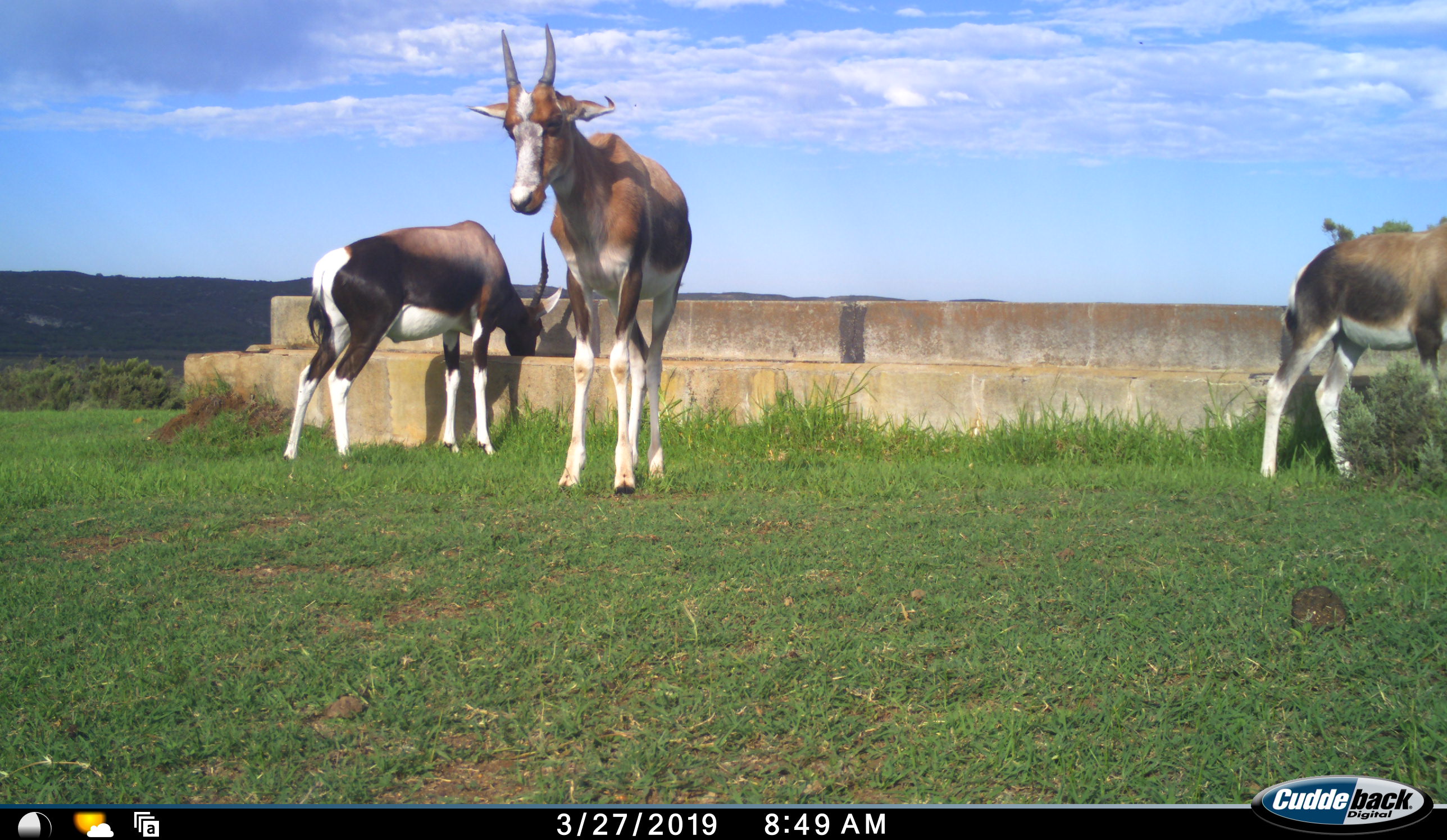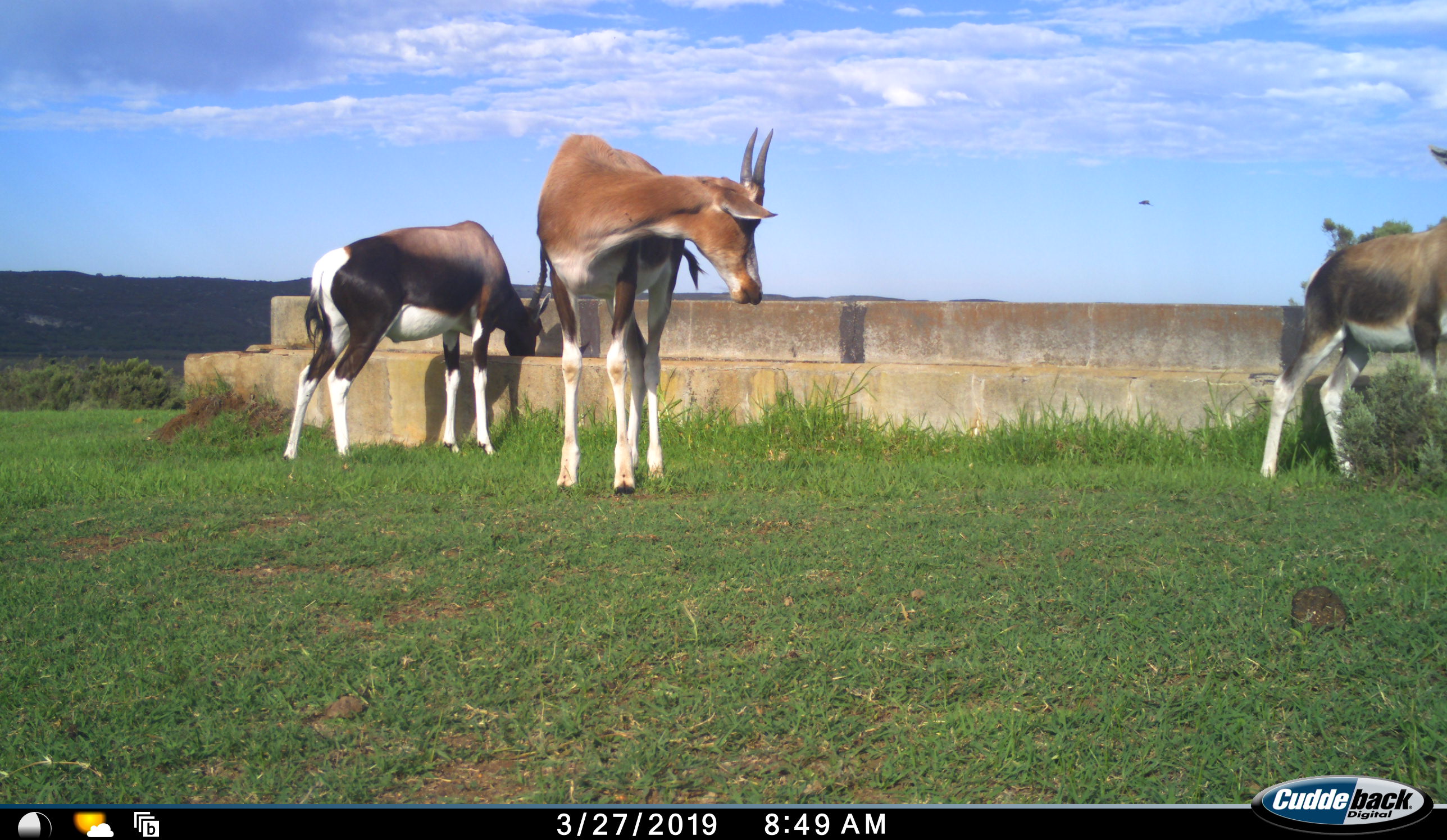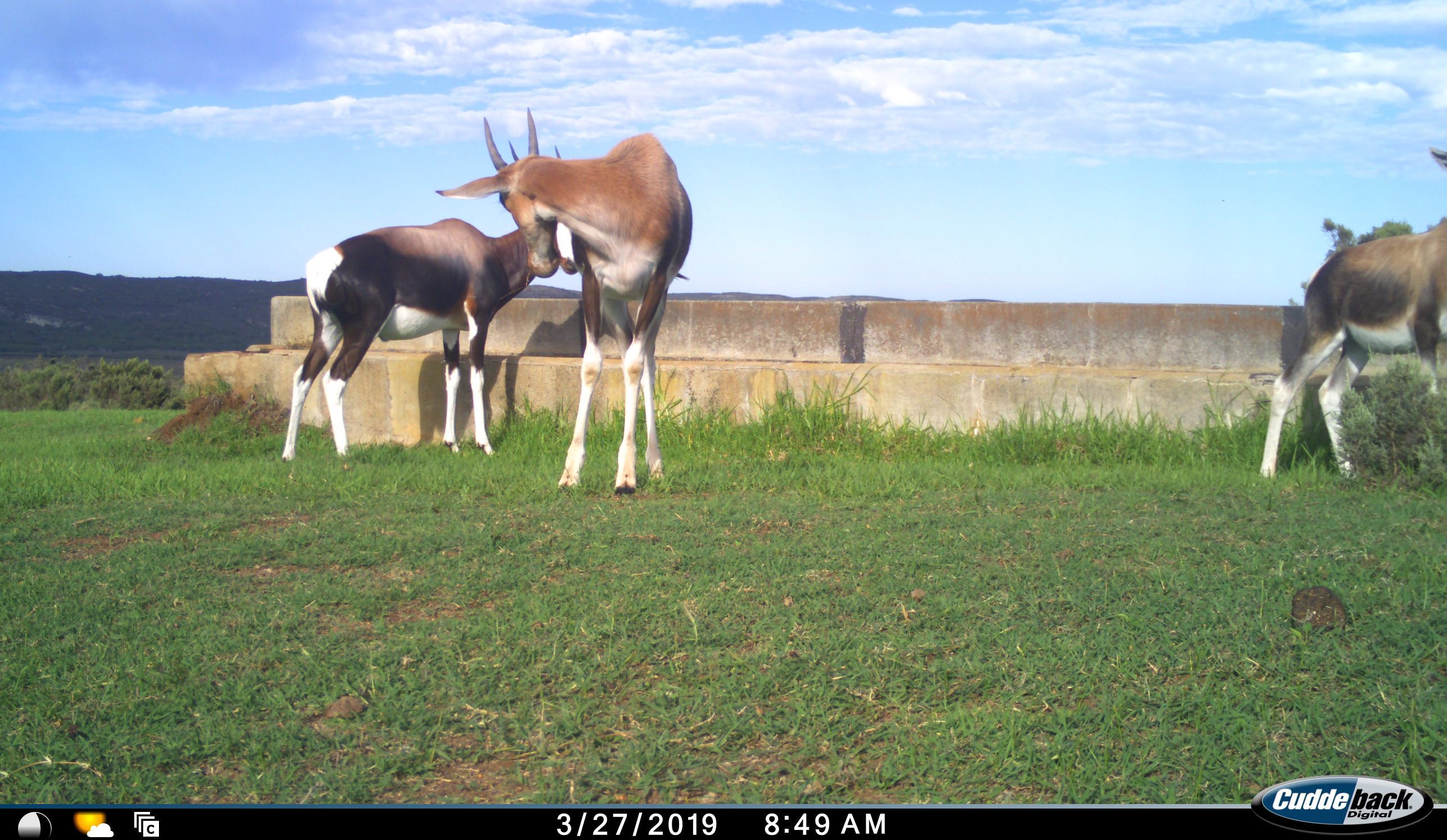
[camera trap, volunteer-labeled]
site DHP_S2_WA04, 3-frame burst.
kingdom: Animalia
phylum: Chordata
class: Mammalia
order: Artiodactyla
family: Bovidae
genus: Damaliscus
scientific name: Damaliscus pygargus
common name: bontebok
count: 3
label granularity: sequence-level